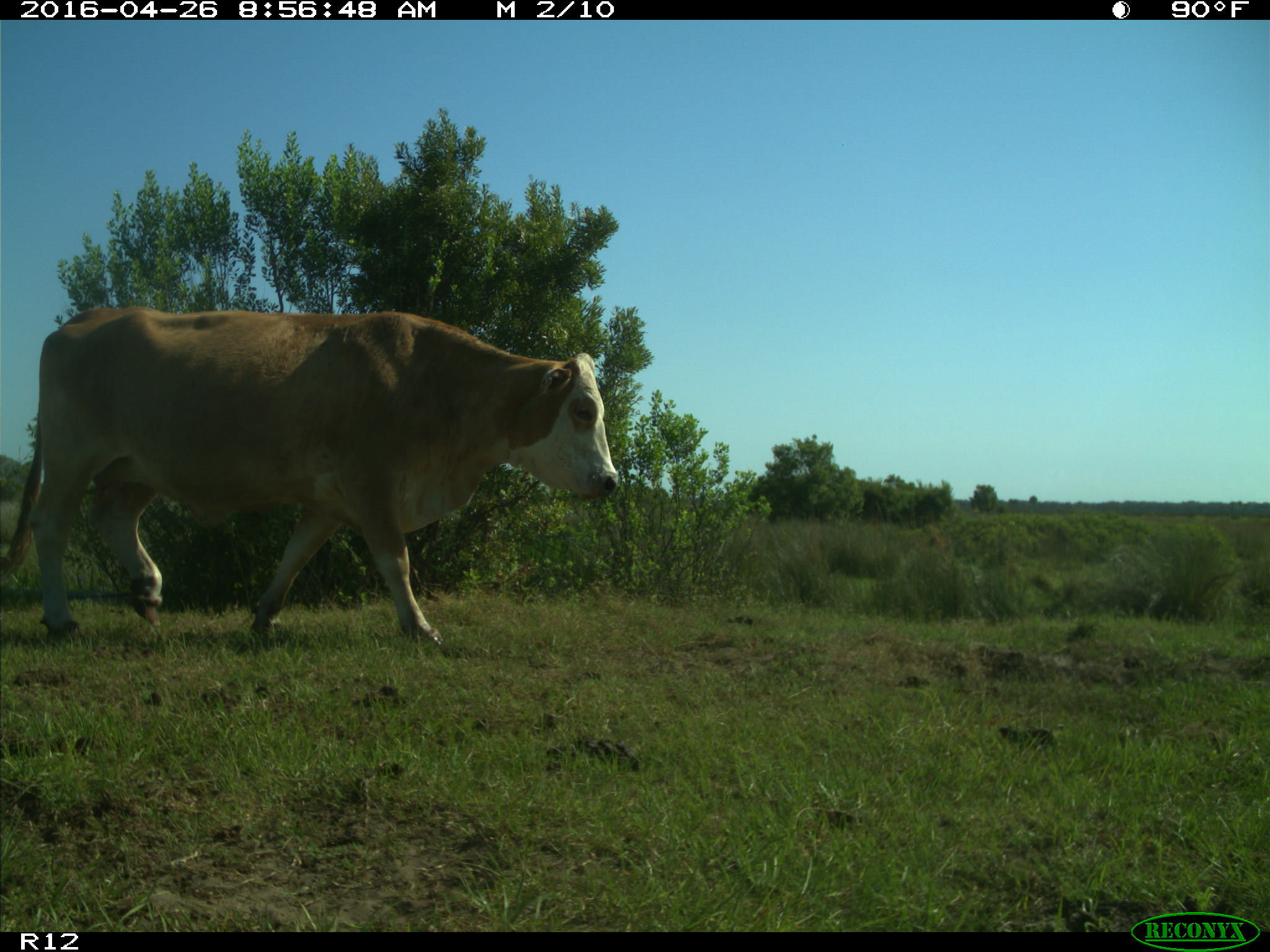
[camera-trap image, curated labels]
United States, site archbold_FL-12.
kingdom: Animalia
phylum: Chordata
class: Mammalia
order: Artiodactyla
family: Bovidae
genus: Bos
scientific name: Bos taurus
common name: domestic cow